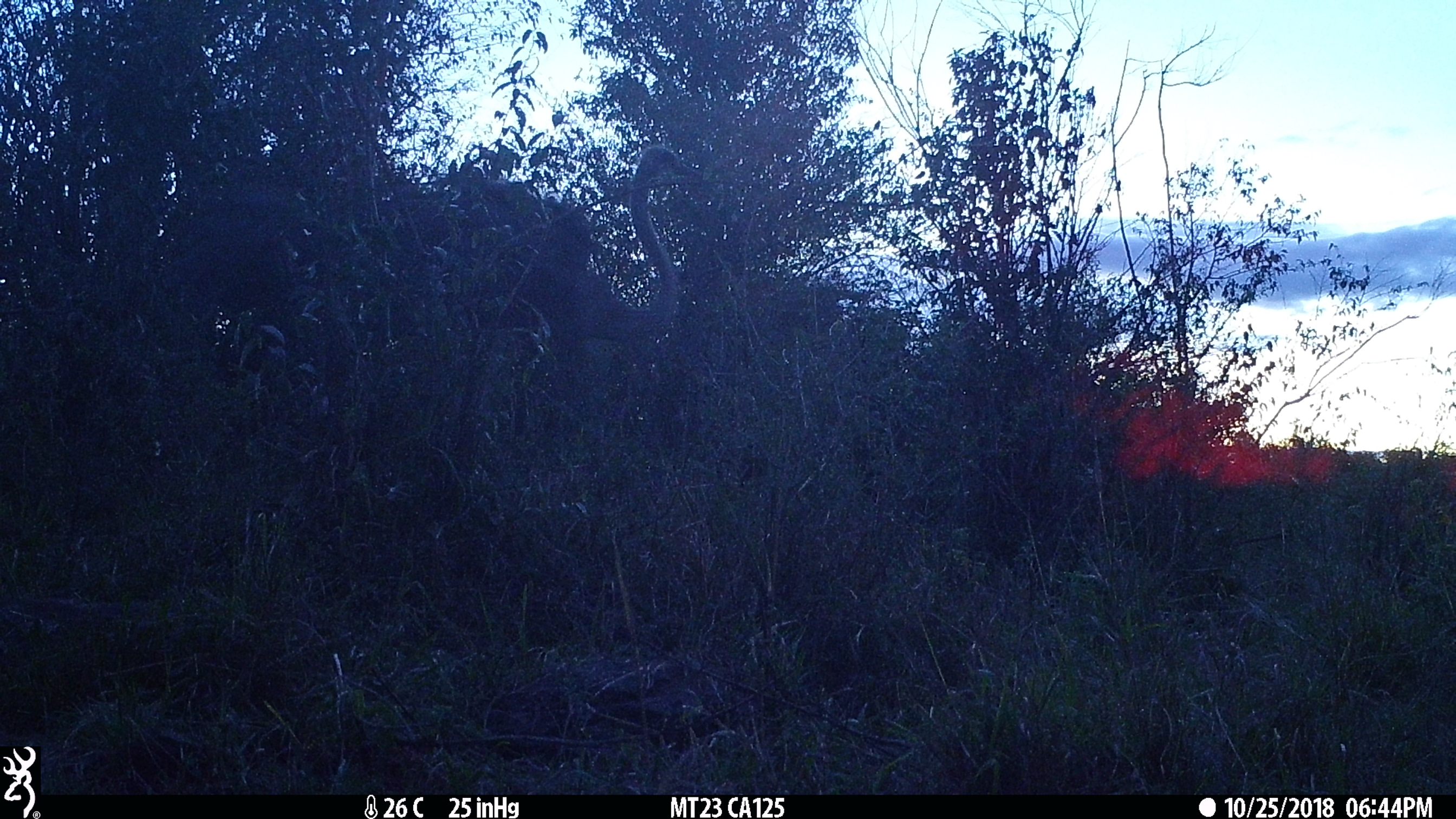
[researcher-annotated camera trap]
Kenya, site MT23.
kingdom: Animalia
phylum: Chordata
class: Aves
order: Struthioniformes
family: Struthionidae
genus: Struthio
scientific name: Struthio camelus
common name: ostrich